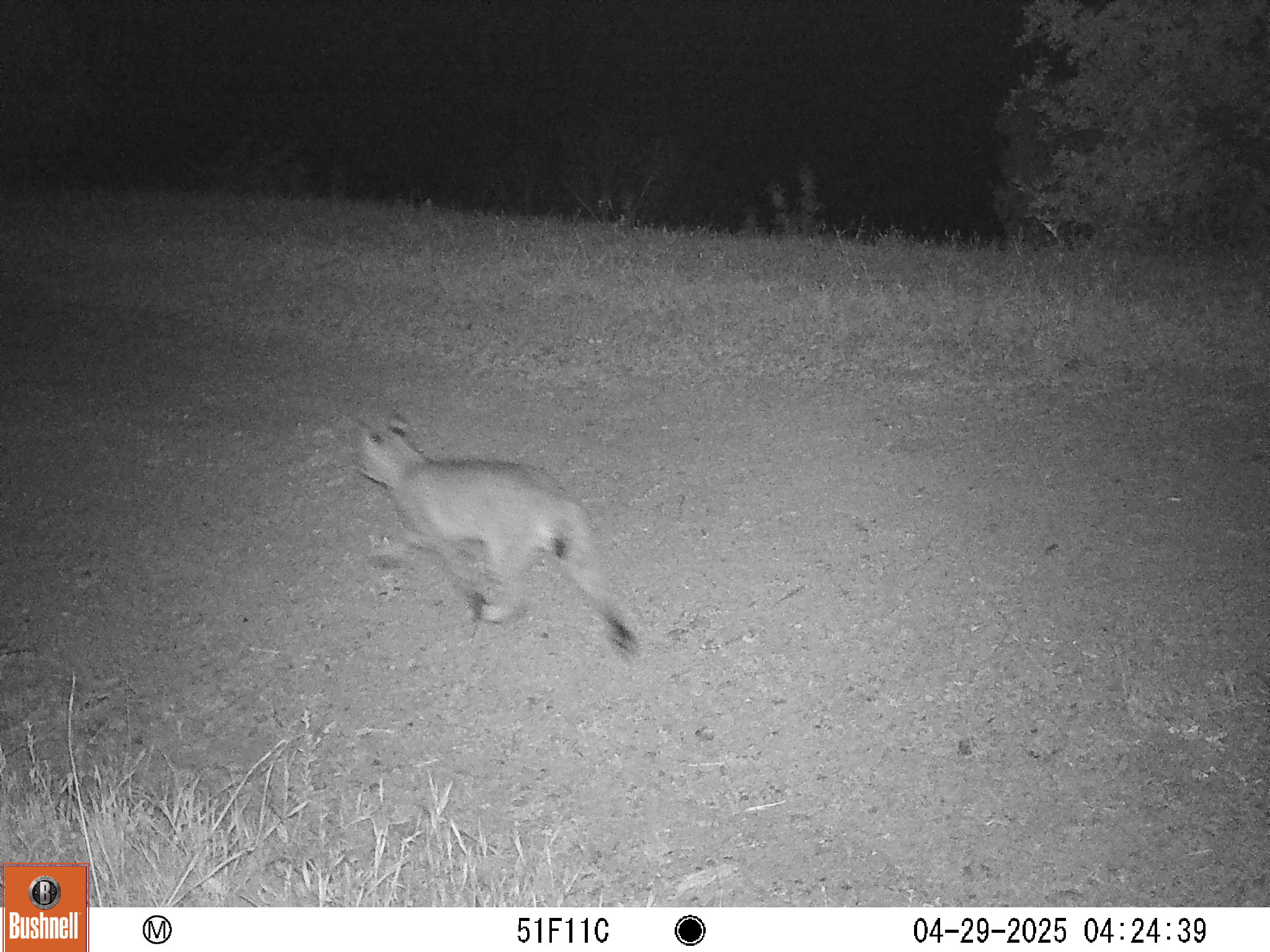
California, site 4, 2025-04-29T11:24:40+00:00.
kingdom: Animalia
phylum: Chordata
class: Mammalia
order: Carnivora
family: Felidae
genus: Lynx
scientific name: Lynx rufus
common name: bobcat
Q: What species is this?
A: Bobcat (Lynx rufus).